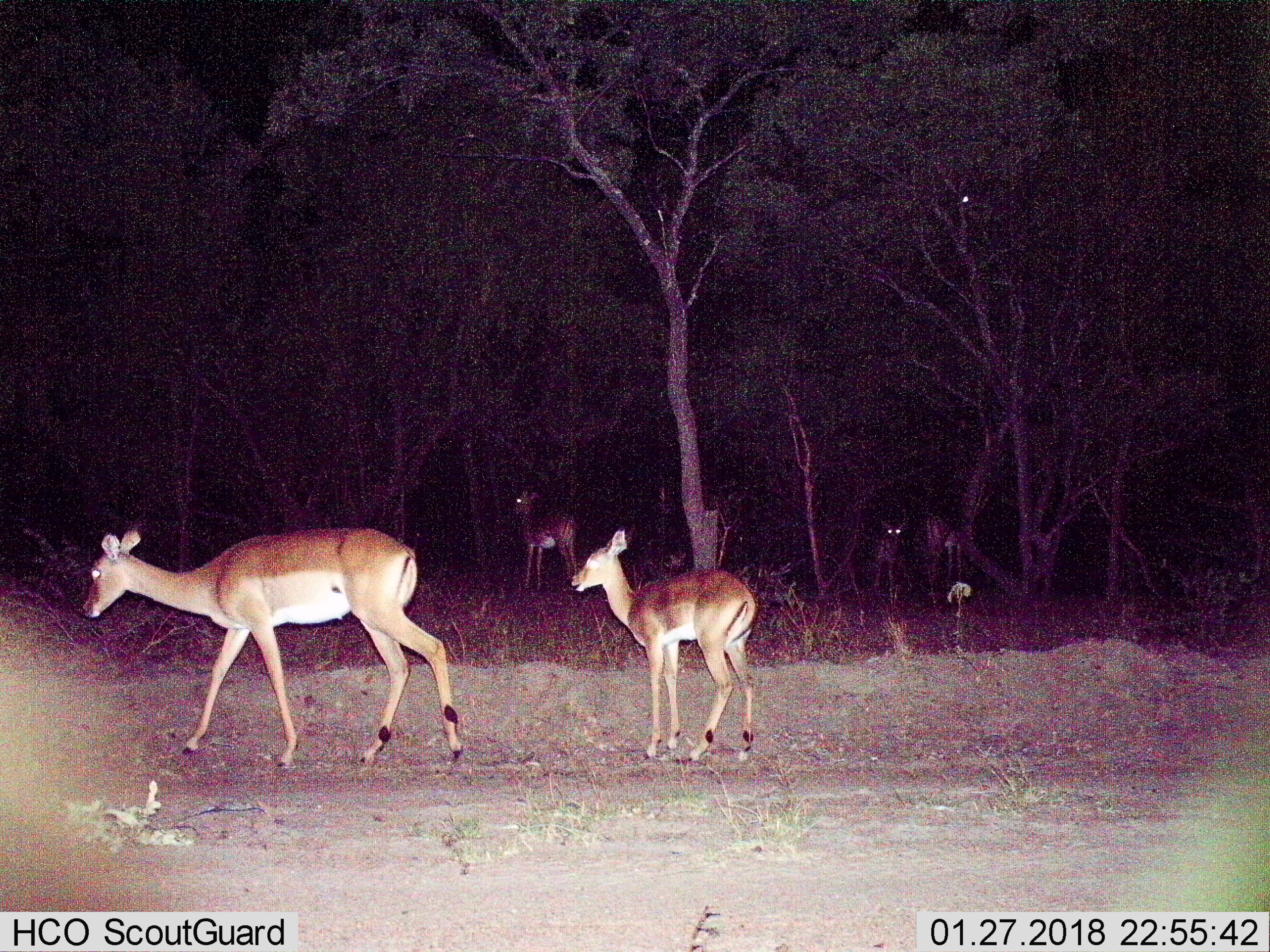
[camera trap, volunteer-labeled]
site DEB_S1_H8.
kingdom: Animalia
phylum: Chordata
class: Mammalia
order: Artiodactyla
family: Bovidae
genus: Aepyceros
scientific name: Aepyceros melampus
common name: impala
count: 5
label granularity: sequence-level